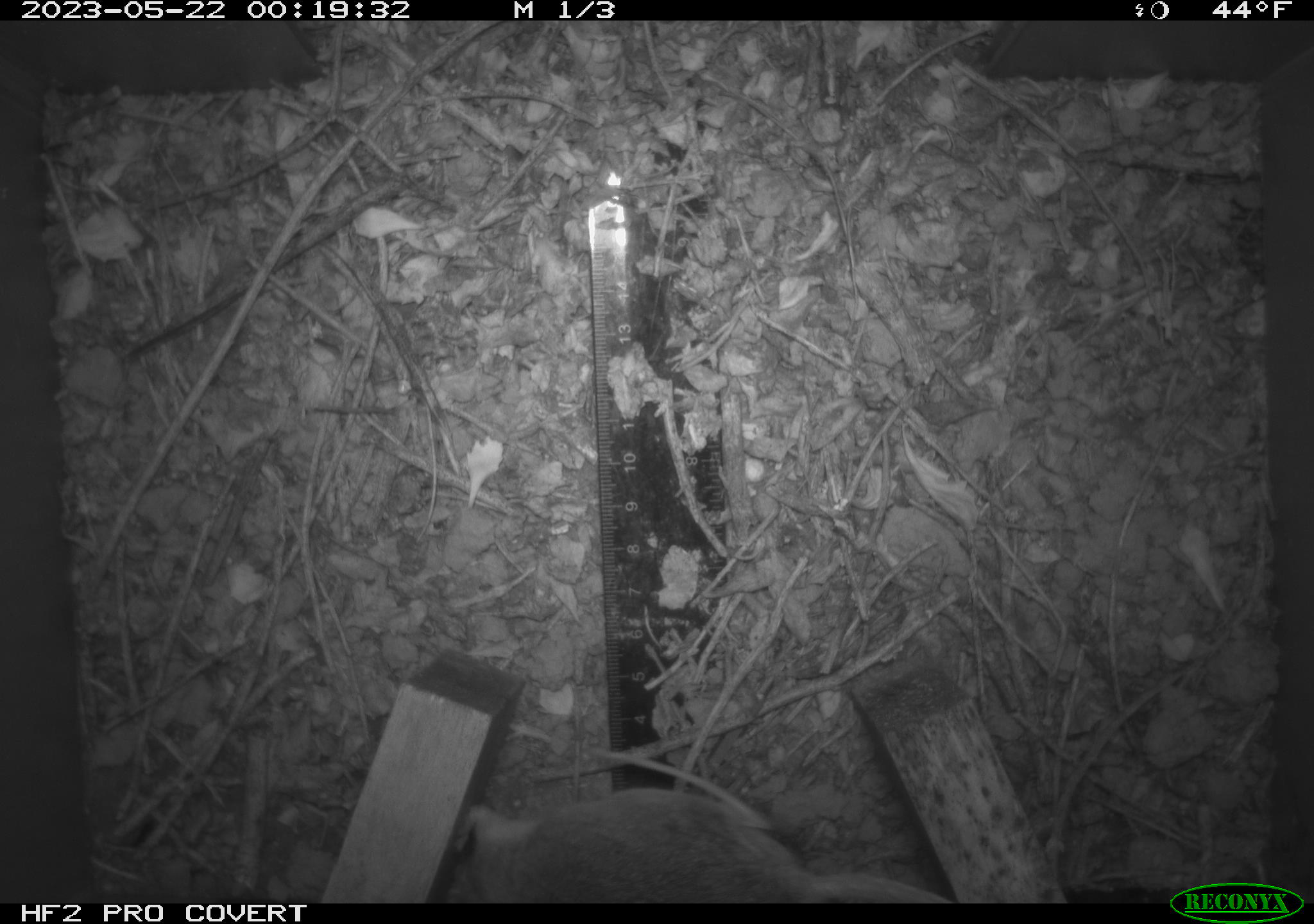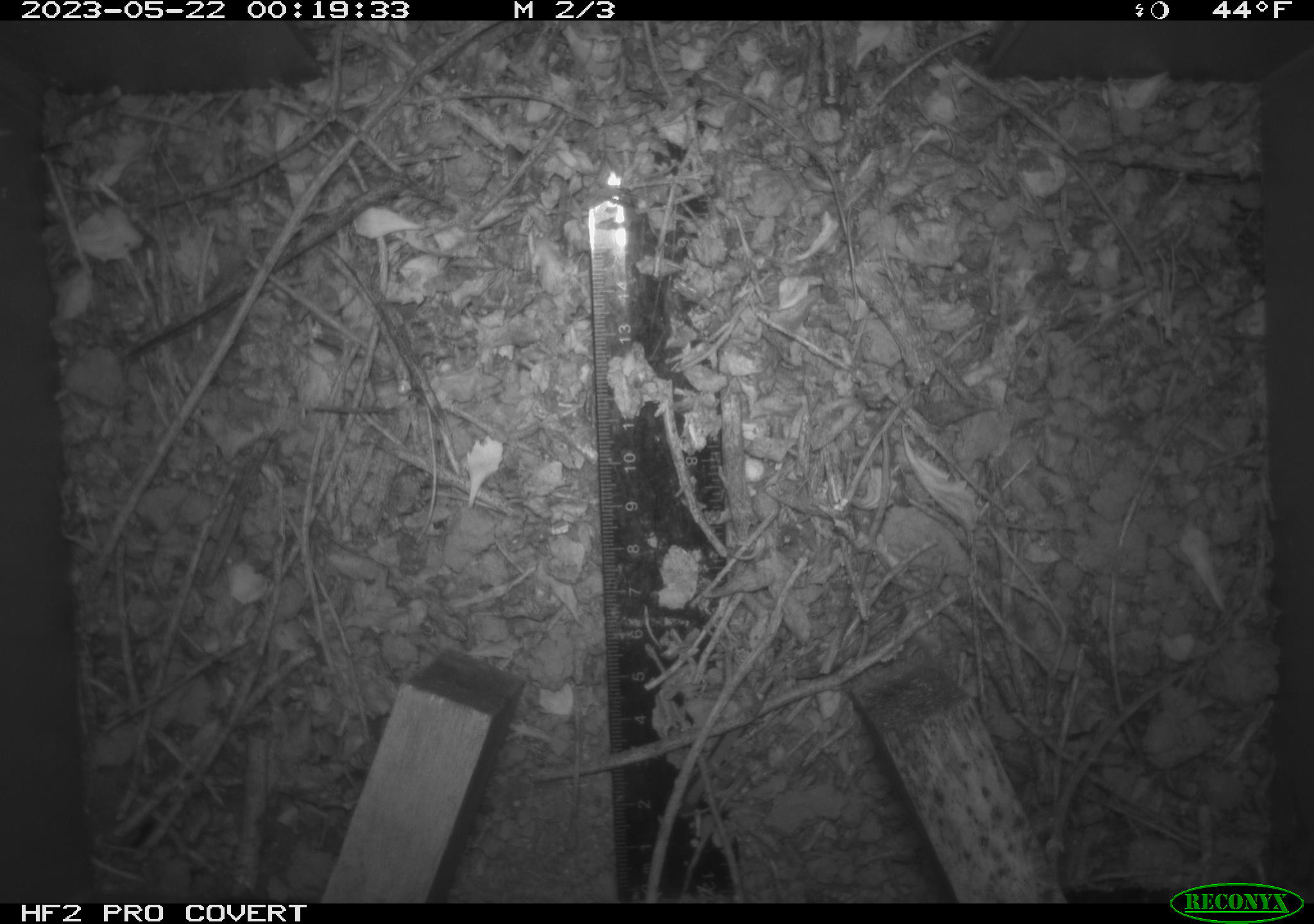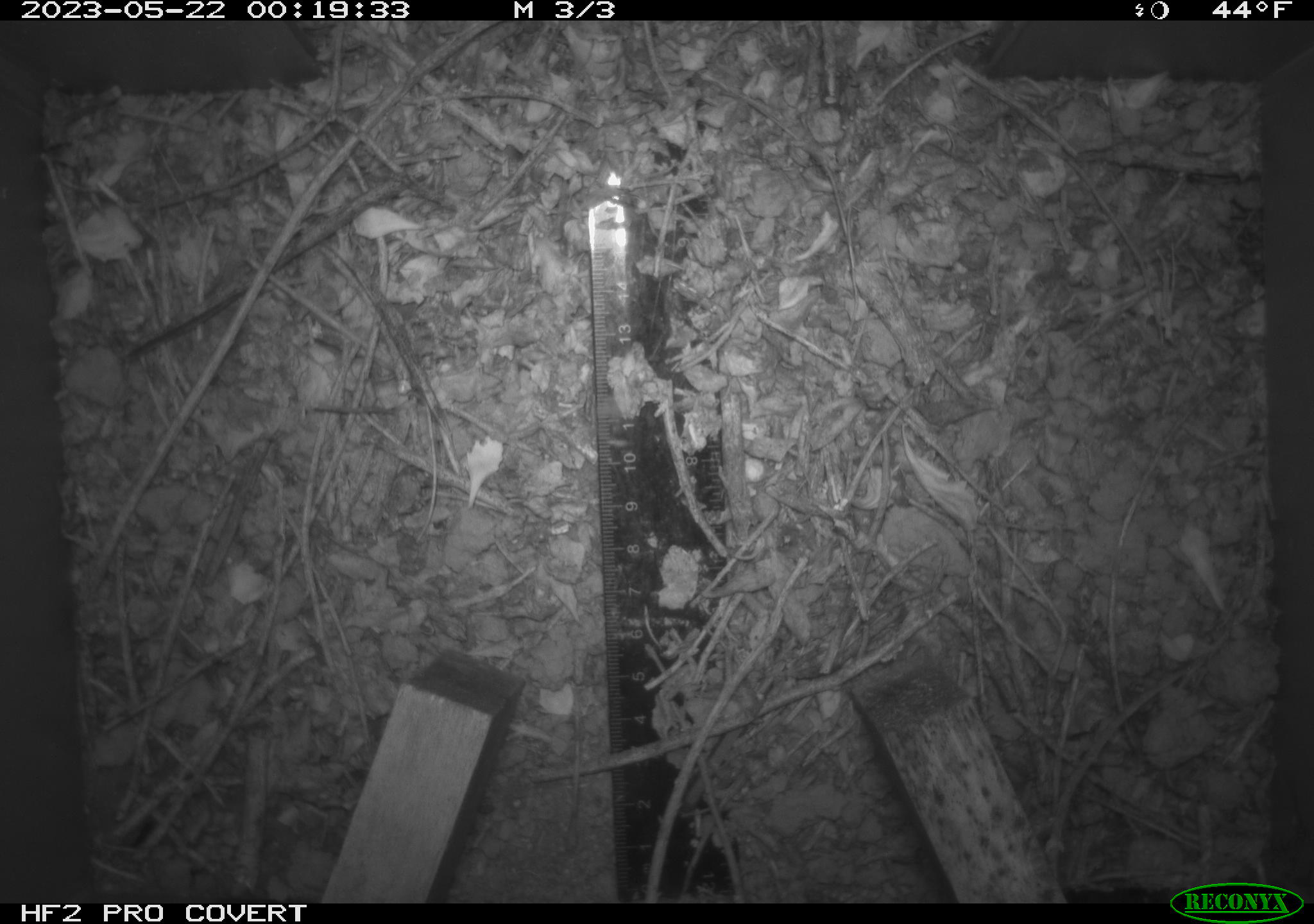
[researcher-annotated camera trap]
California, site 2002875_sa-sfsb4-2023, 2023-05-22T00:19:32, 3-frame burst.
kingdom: Animalia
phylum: Chordata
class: Mammalia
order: Rodentia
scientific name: Rodentia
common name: mouse species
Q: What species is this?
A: Mouse species (Rodentia).